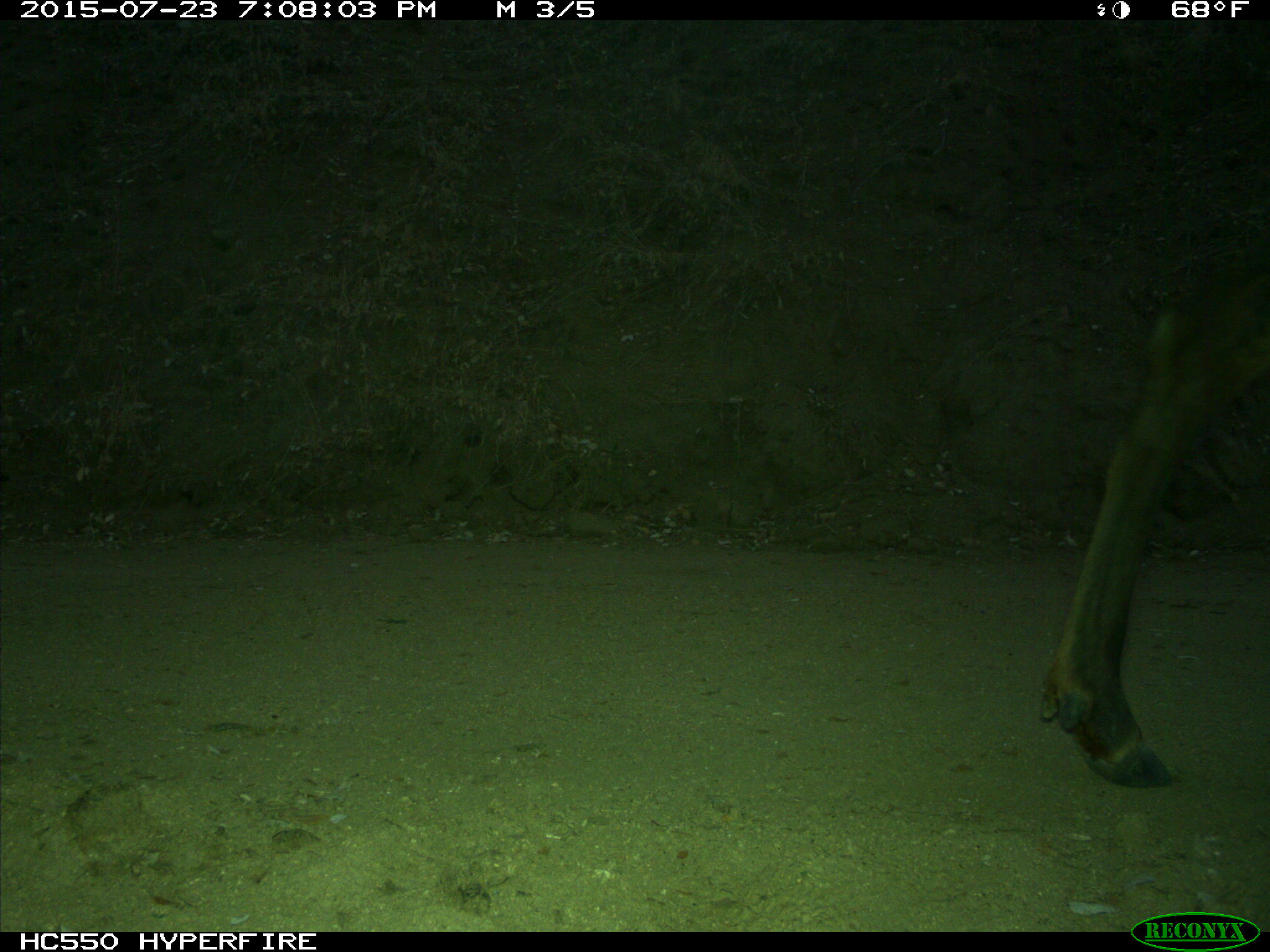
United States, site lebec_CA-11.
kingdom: Animalia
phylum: Chordata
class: Mammalia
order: Artiodactyla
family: Cervidae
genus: Cervus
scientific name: Cervus canadensis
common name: elk